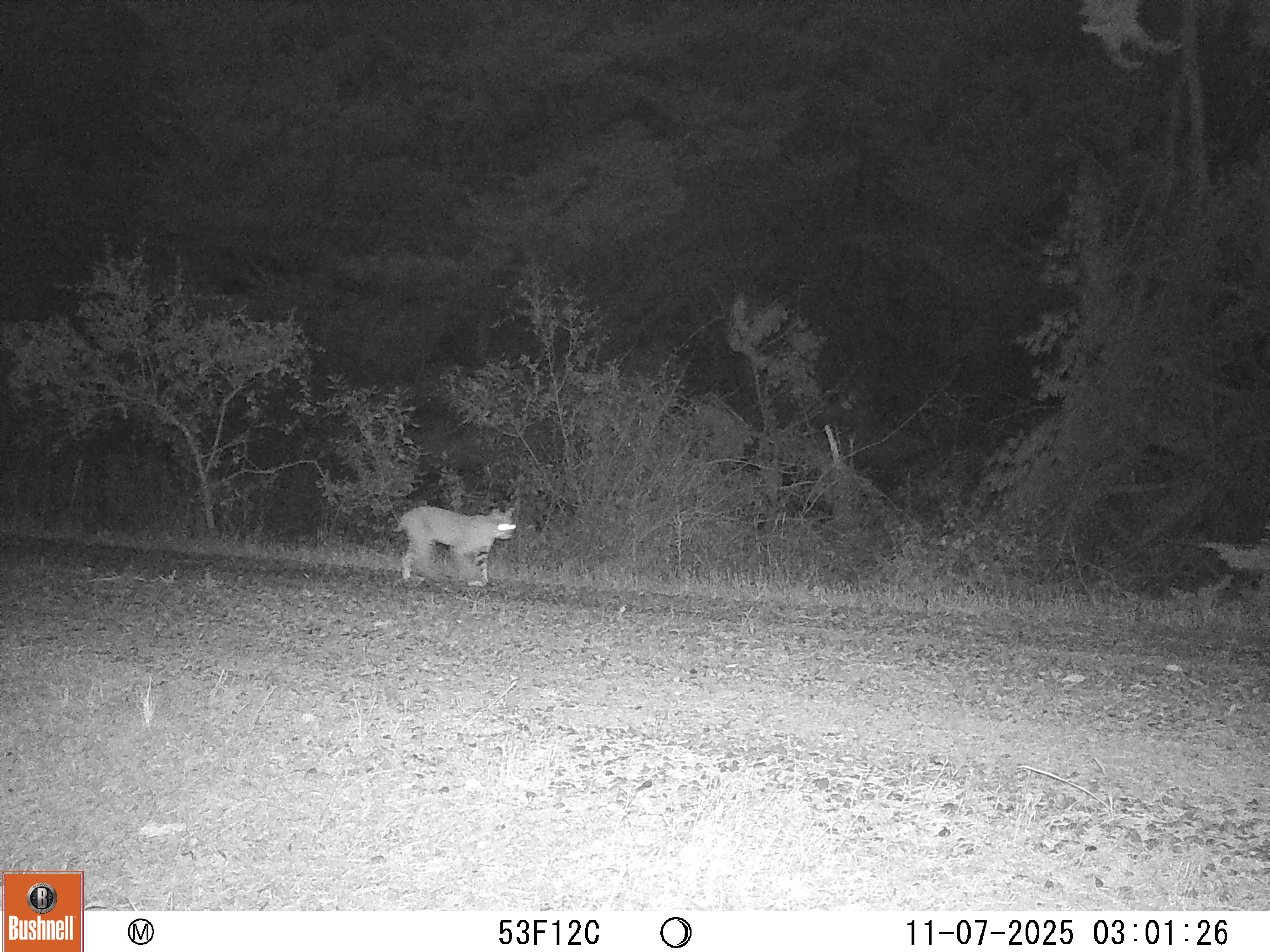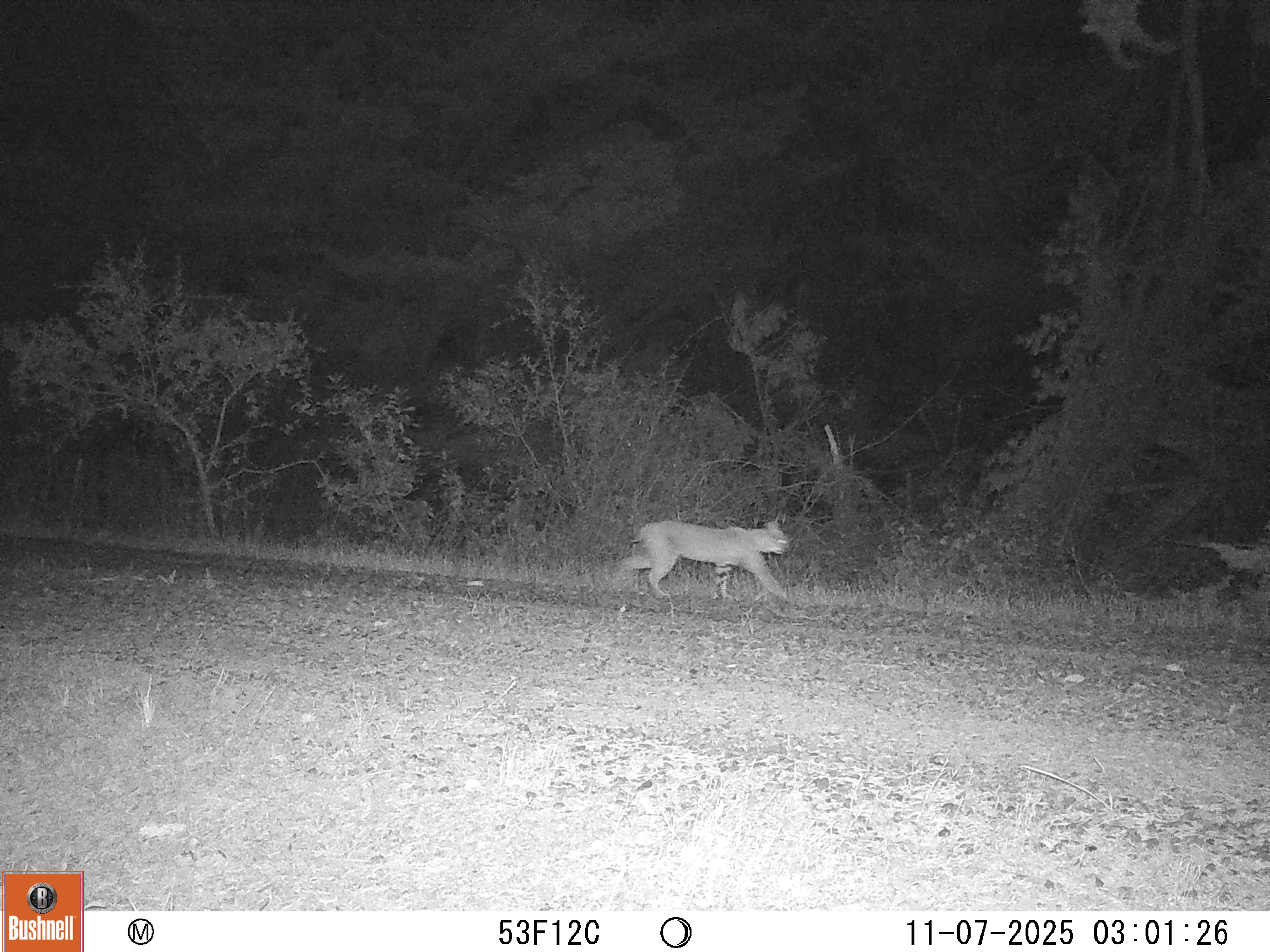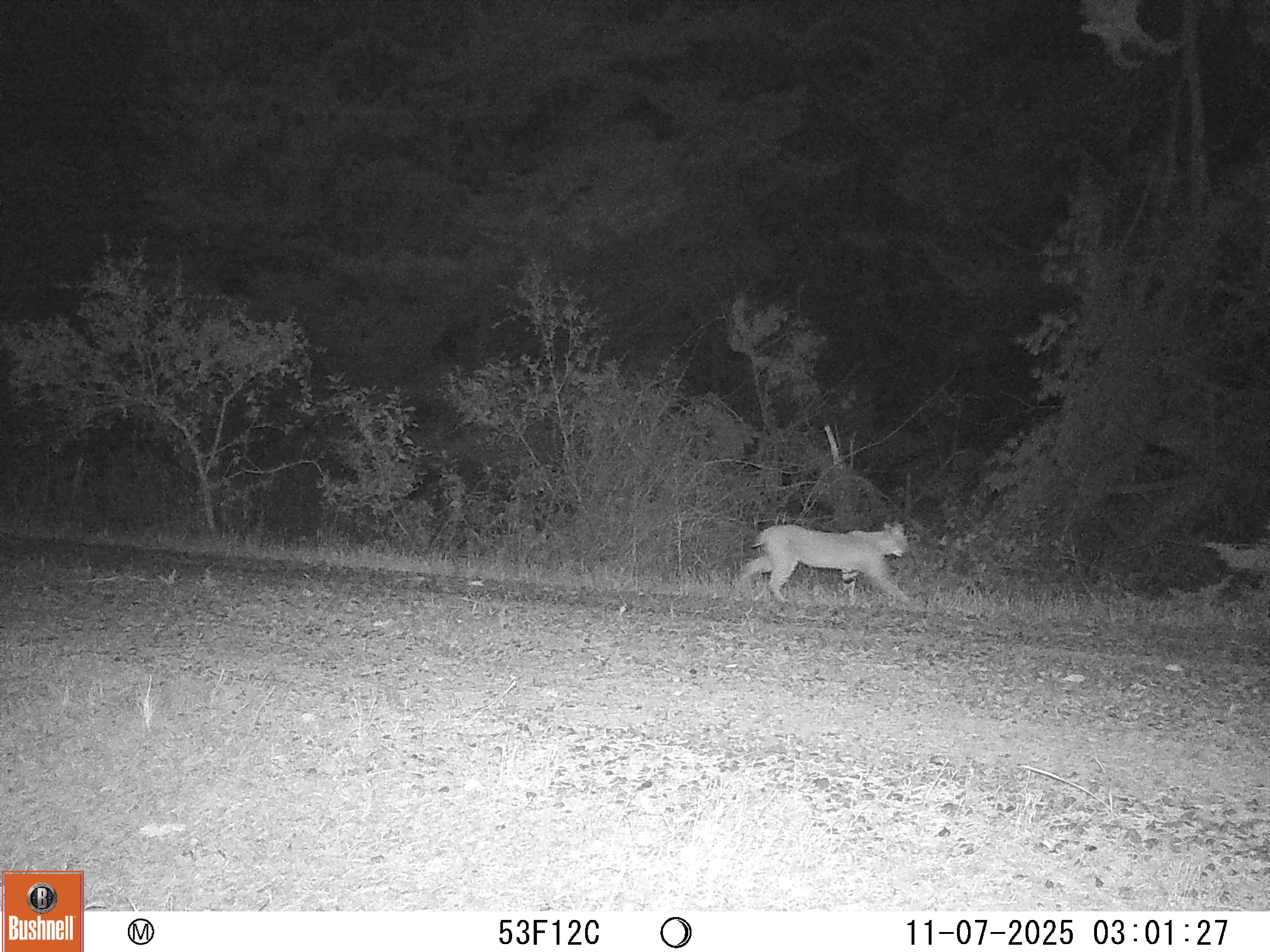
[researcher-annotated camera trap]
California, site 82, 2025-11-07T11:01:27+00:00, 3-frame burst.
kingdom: Animalia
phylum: Chordata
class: Mammalia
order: Carnivora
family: Felidae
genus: Lynx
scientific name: Lynx rufus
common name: bobcat